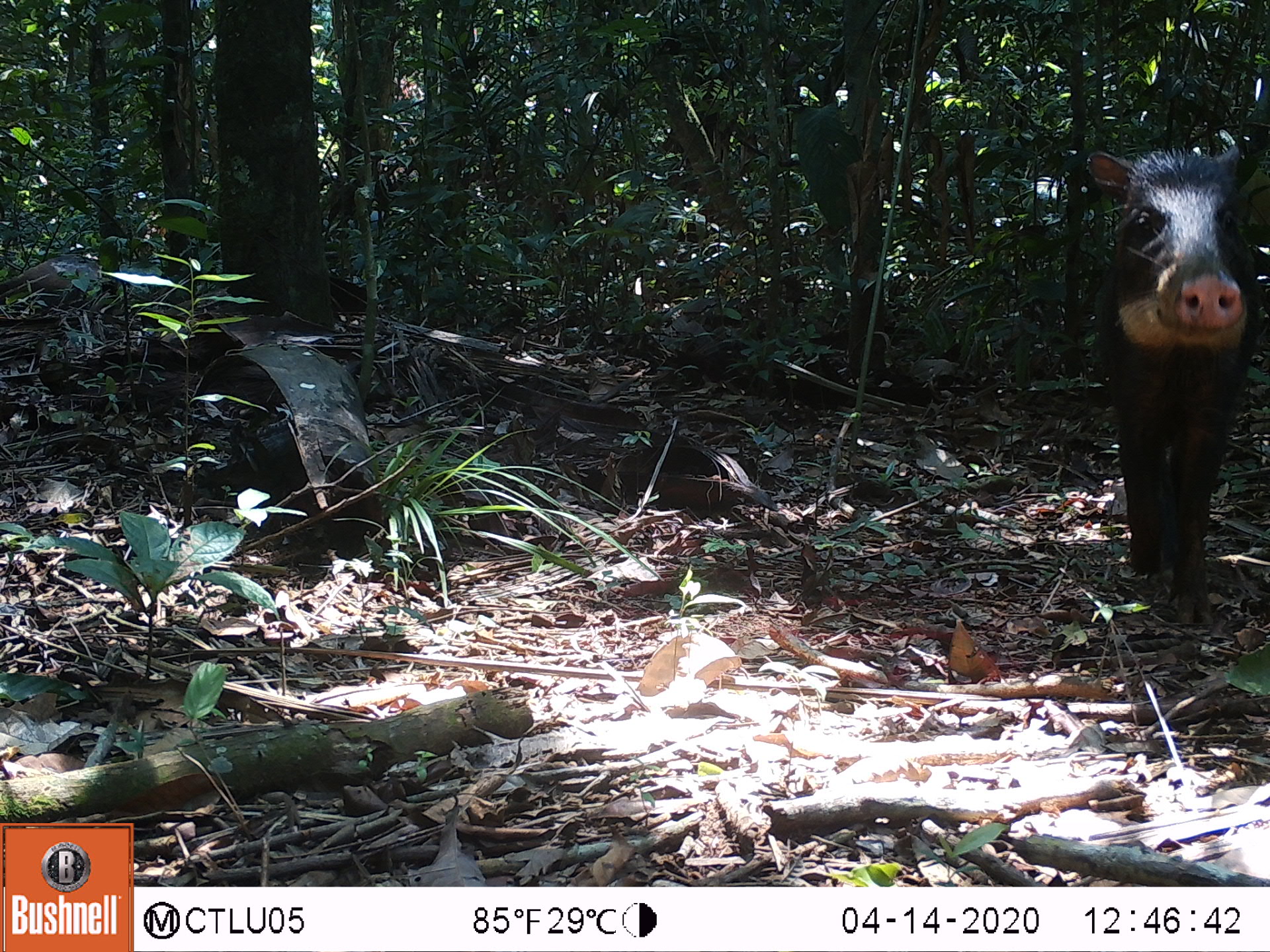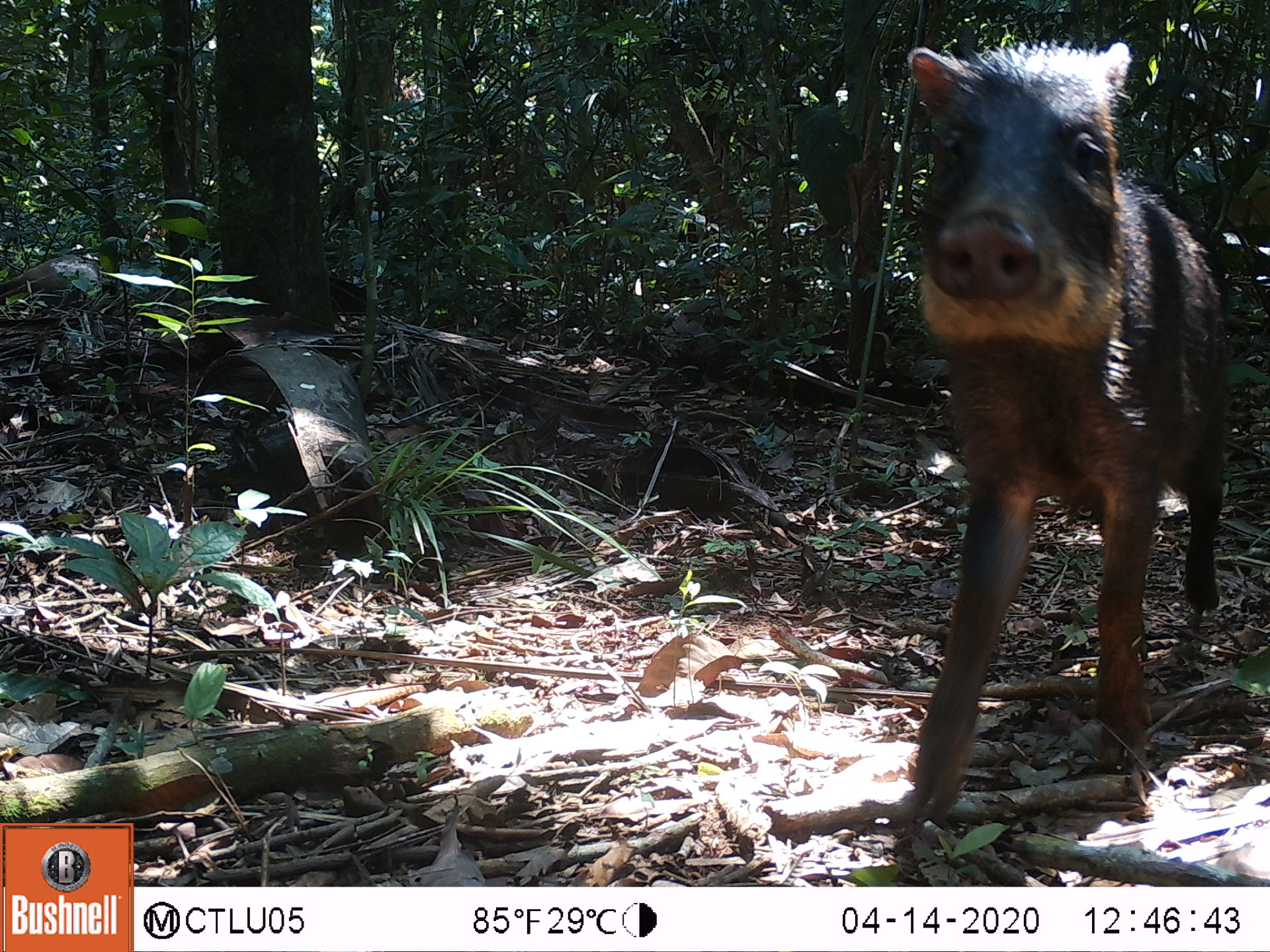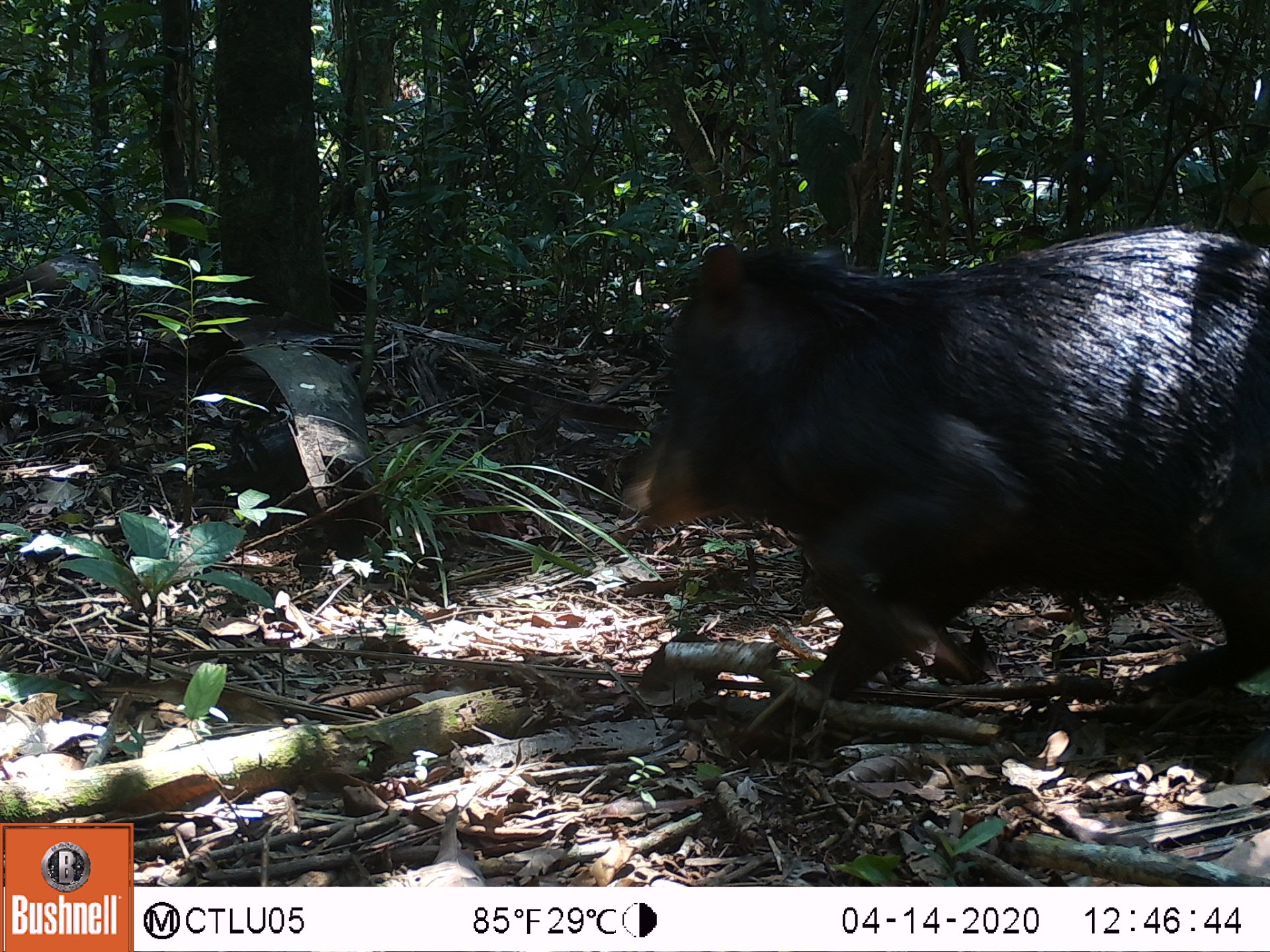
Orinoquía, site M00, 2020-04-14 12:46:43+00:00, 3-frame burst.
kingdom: Animalia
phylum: Chordata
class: Mammalia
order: Artiodactyla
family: Tayassuidae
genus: Tayassu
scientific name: Tayassu pecari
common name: white-lipped peccary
White-lipped peccary (Tayassu pecari).